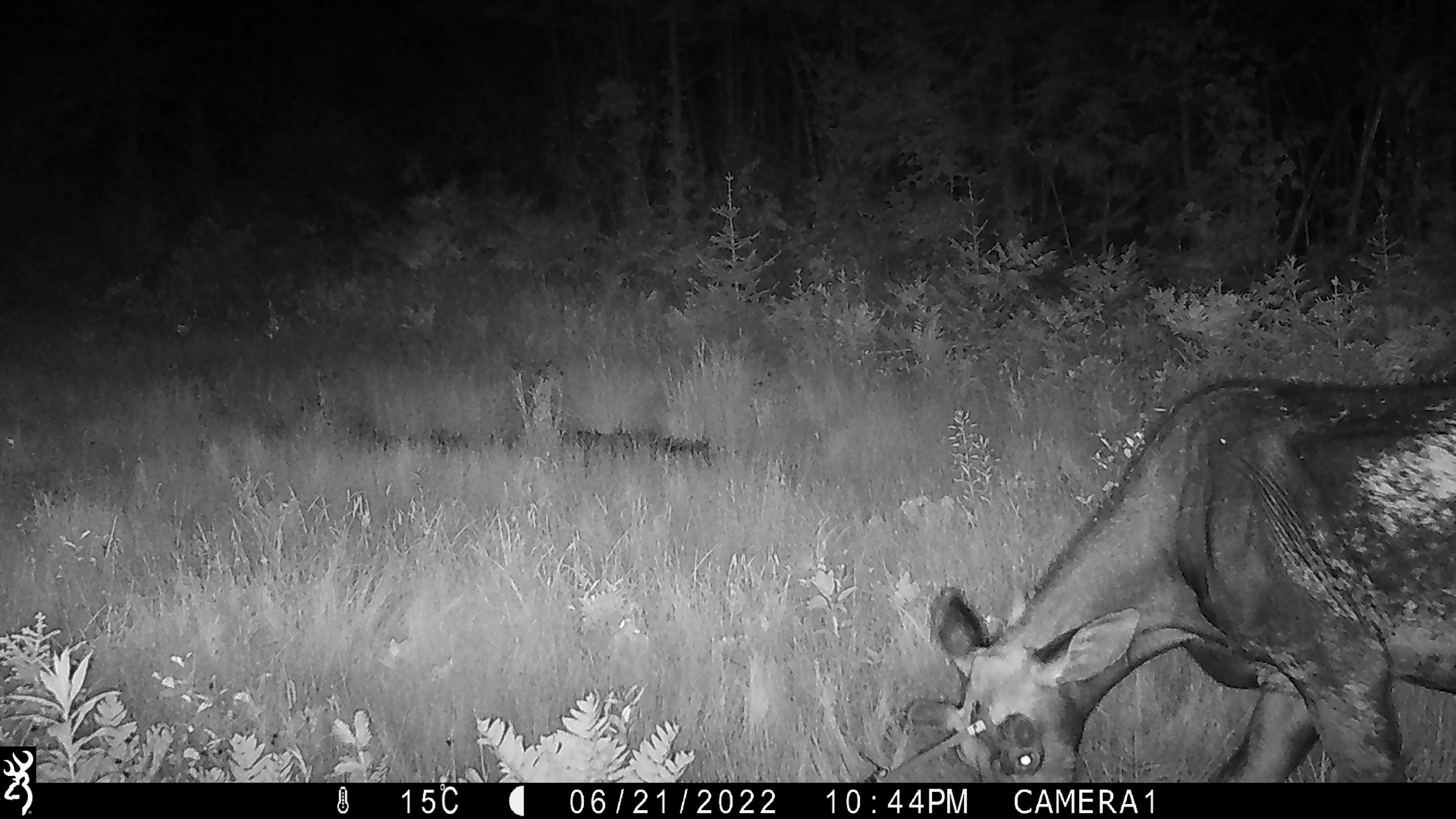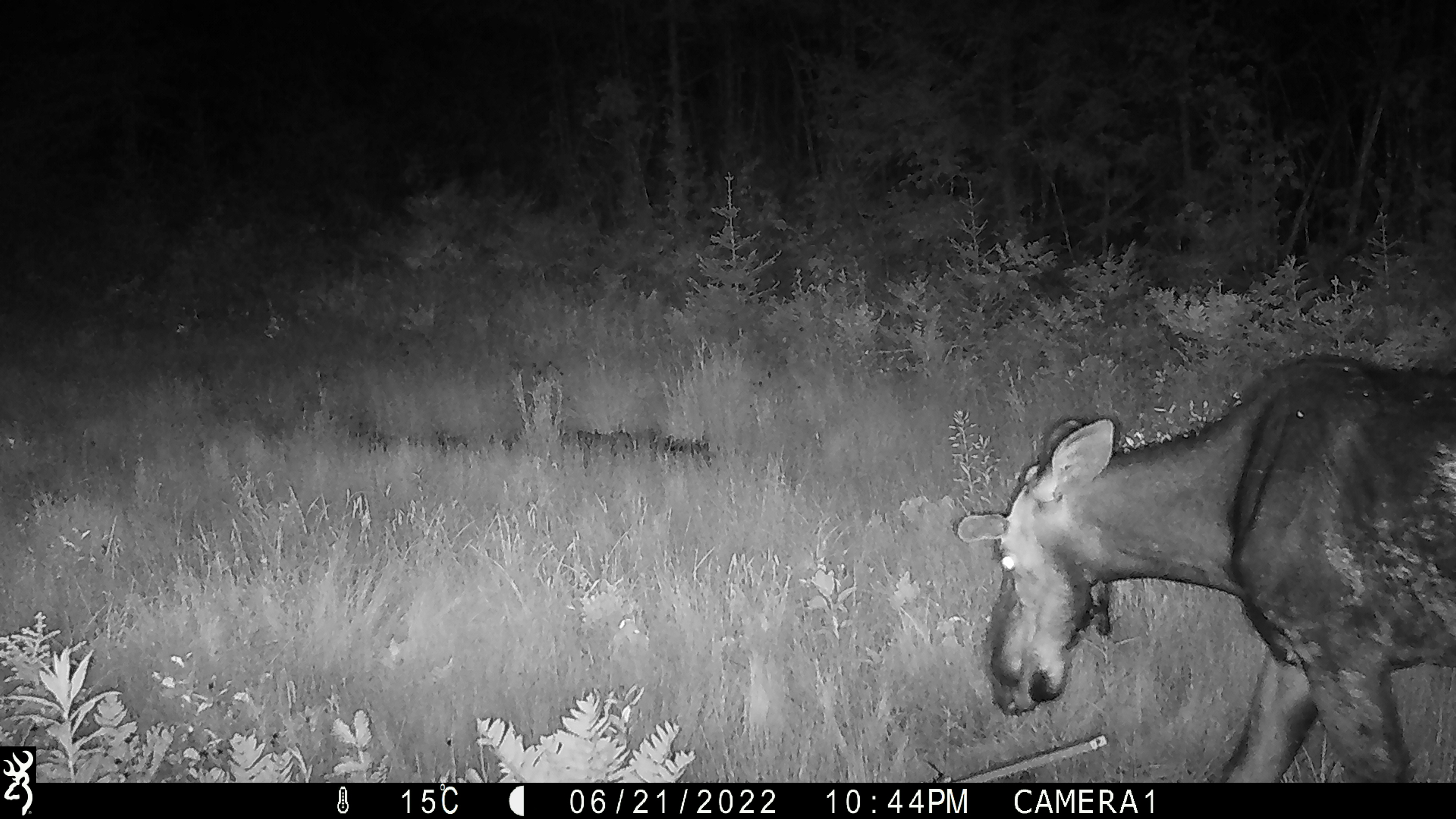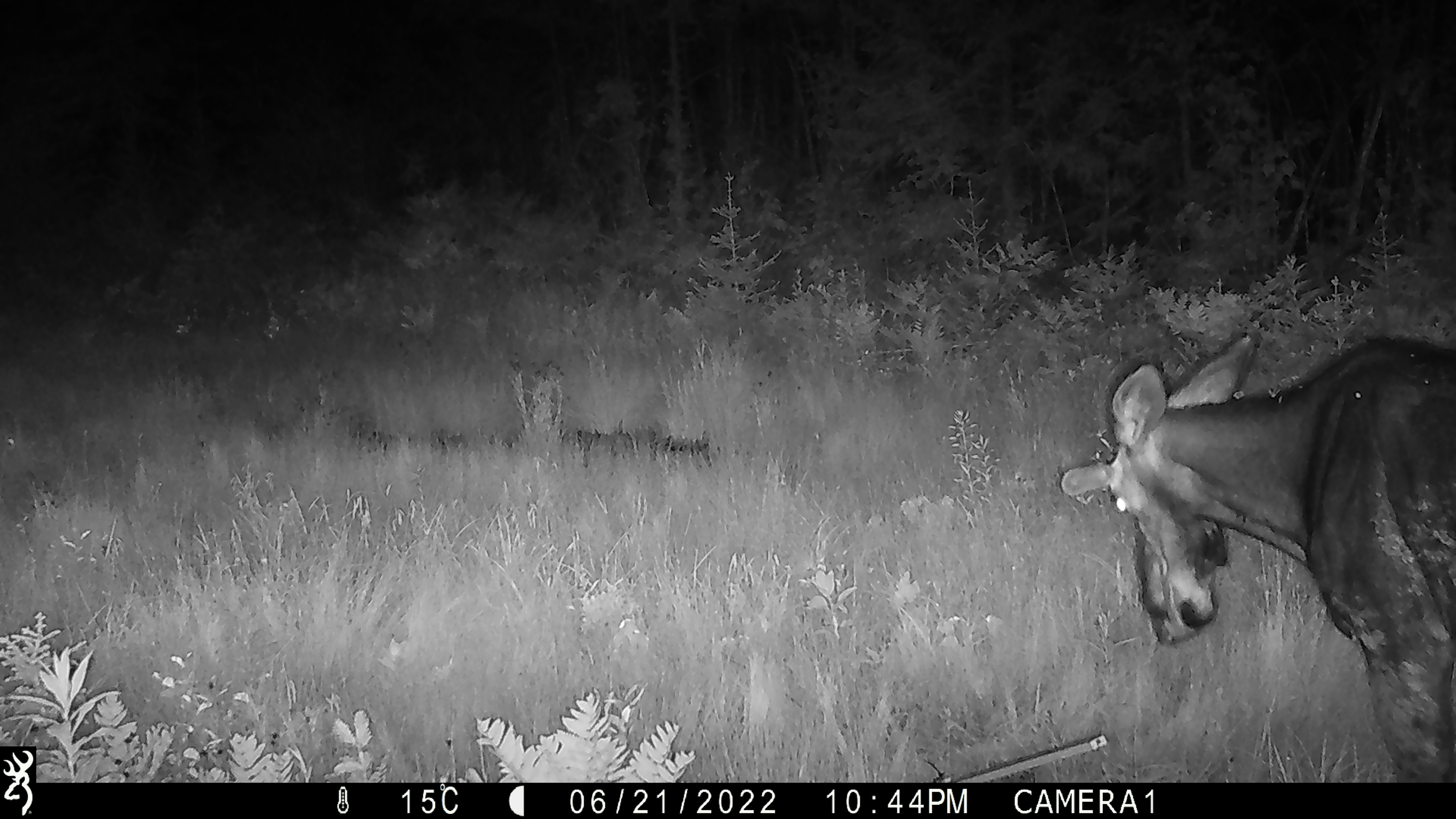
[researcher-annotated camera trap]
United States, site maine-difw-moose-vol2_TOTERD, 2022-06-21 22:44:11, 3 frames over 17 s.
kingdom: Animalia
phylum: Chordata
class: Mammalia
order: Artiodactyla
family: Cervidae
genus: Alces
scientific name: Alces alces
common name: moose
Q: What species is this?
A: Moose (Alces alces).